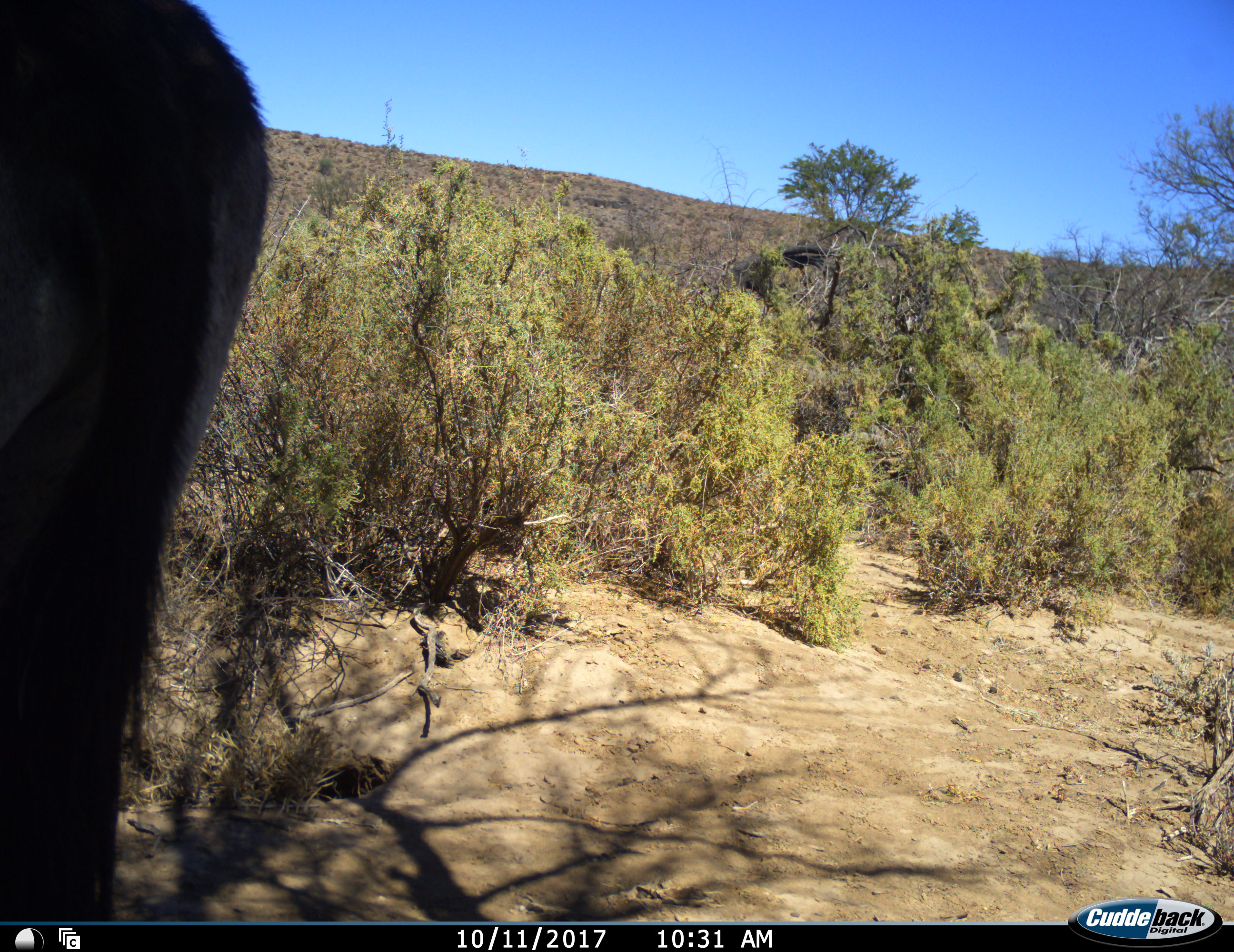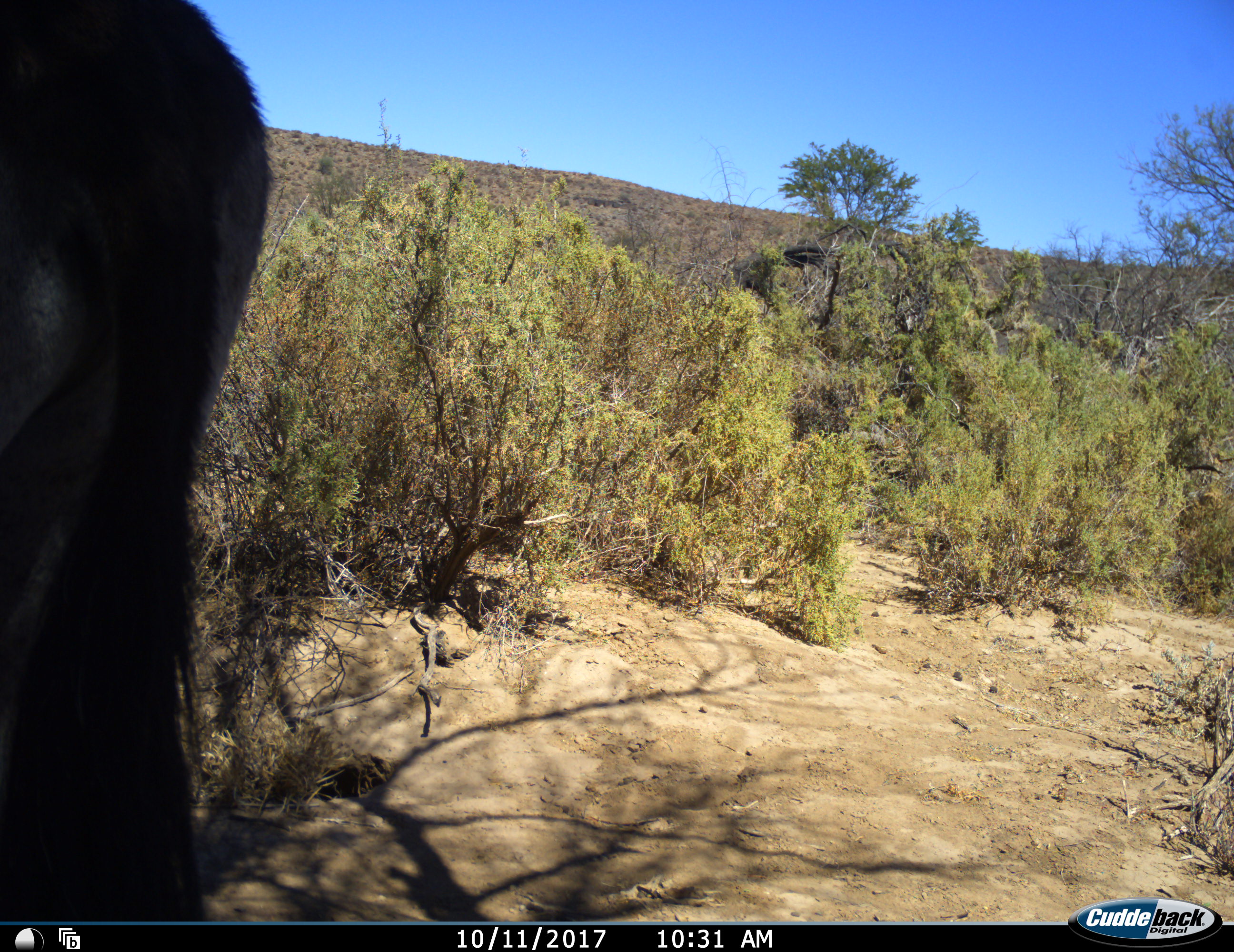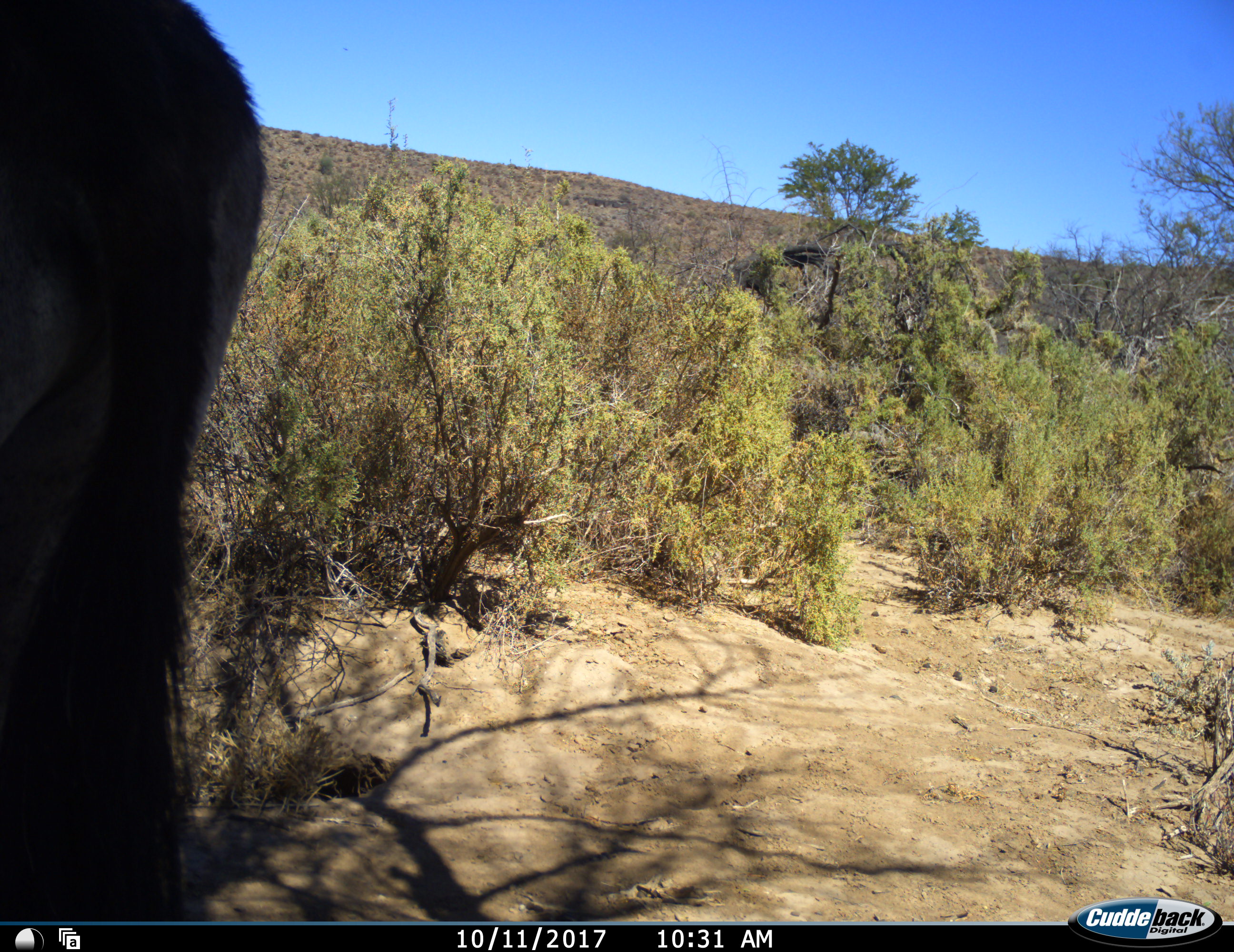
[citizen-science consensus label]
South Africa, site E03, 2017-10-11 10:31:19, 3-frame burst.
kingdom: Animalia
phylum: Chordata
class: Mammalia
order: Artiodactyla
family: Bovidae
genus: Oryx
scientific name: Oryx gazella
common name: gemsbok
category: gemsbokoryx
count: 1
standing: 100%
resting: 0%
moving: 0%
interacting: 0%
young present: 0%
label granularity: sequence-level